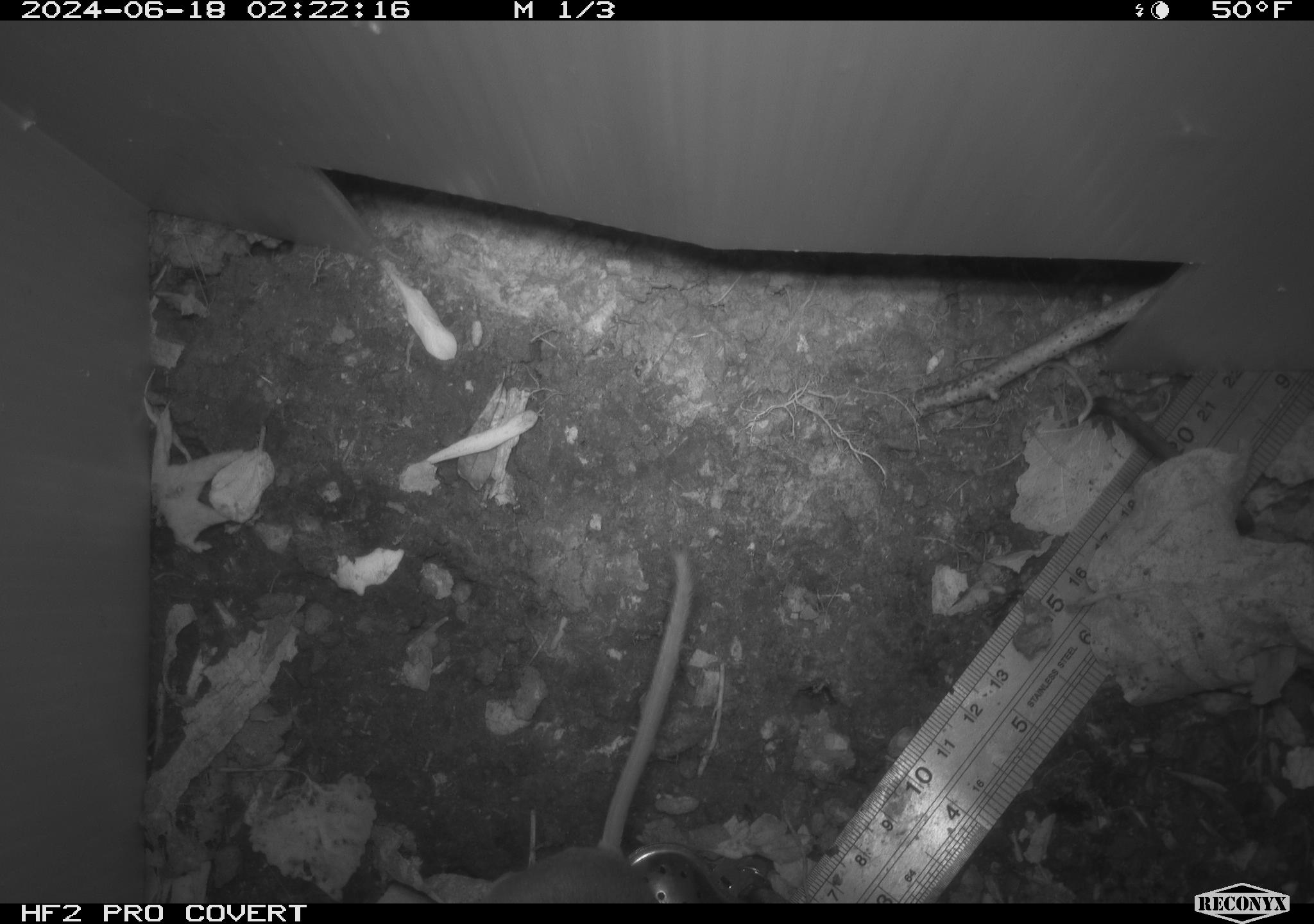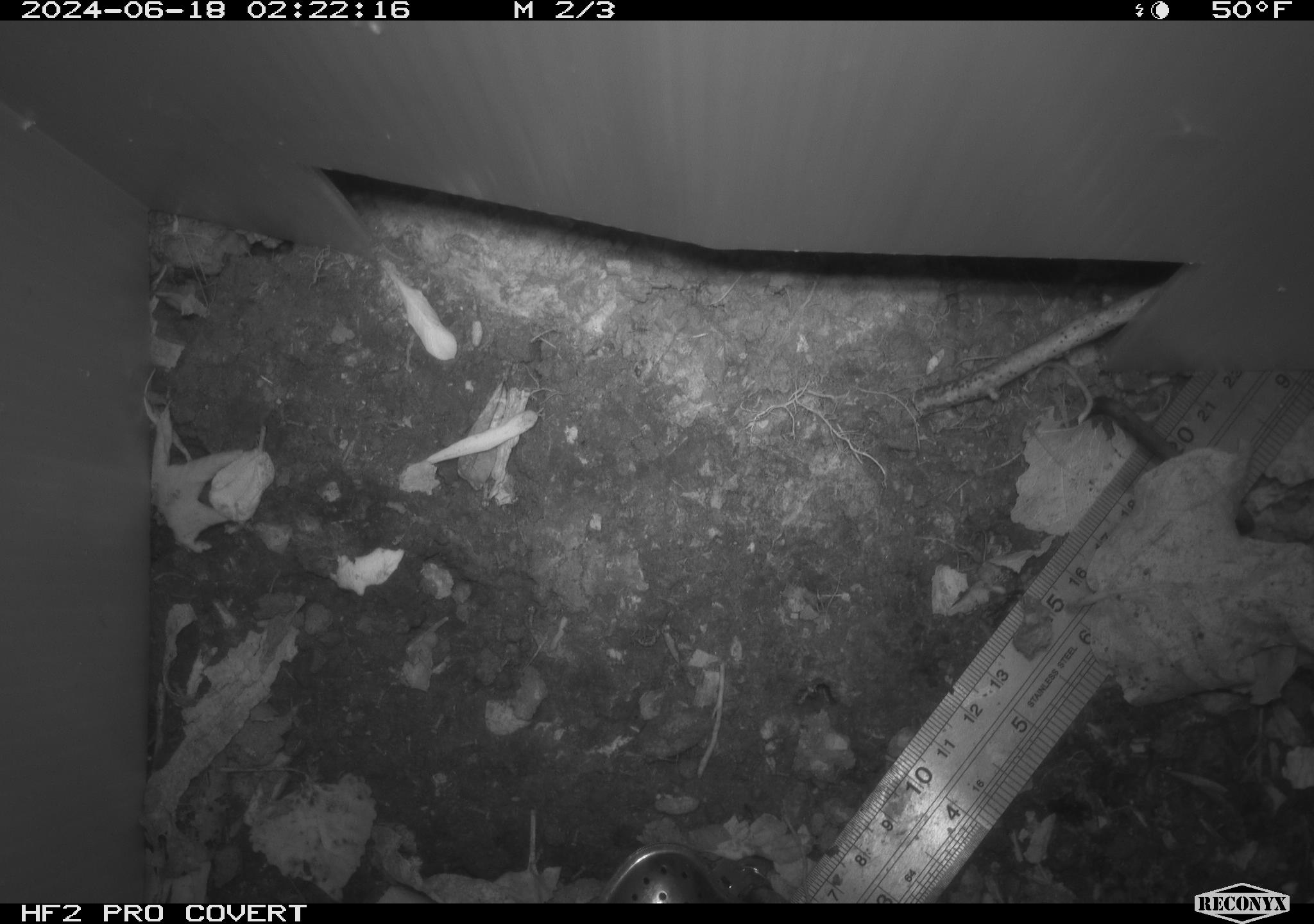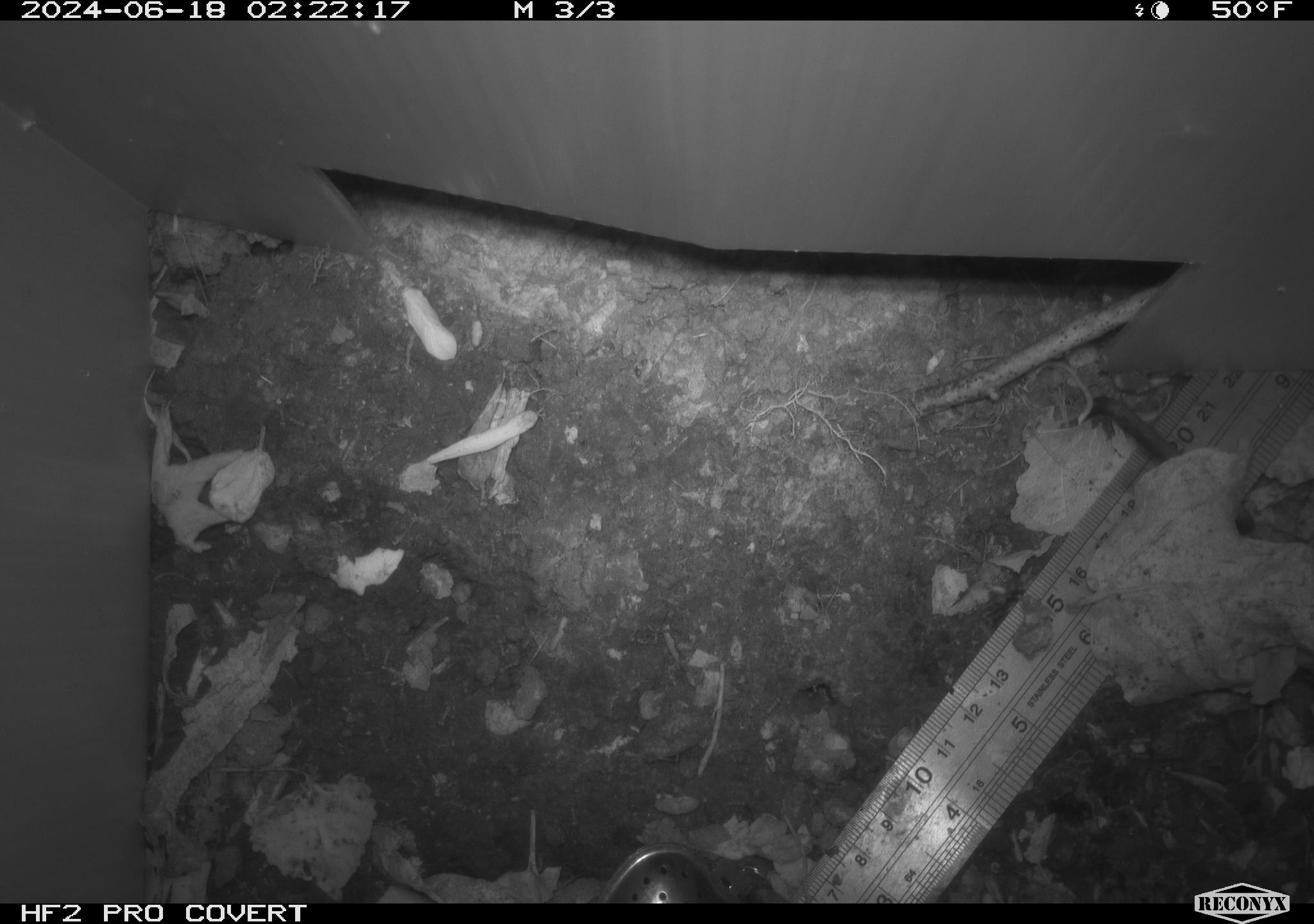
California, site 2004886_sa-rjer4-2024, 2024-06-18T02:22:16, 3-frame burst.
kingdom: Animalia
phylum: Chordata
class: Mammalia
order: Rodentia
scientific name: Rodentia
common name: mouse species